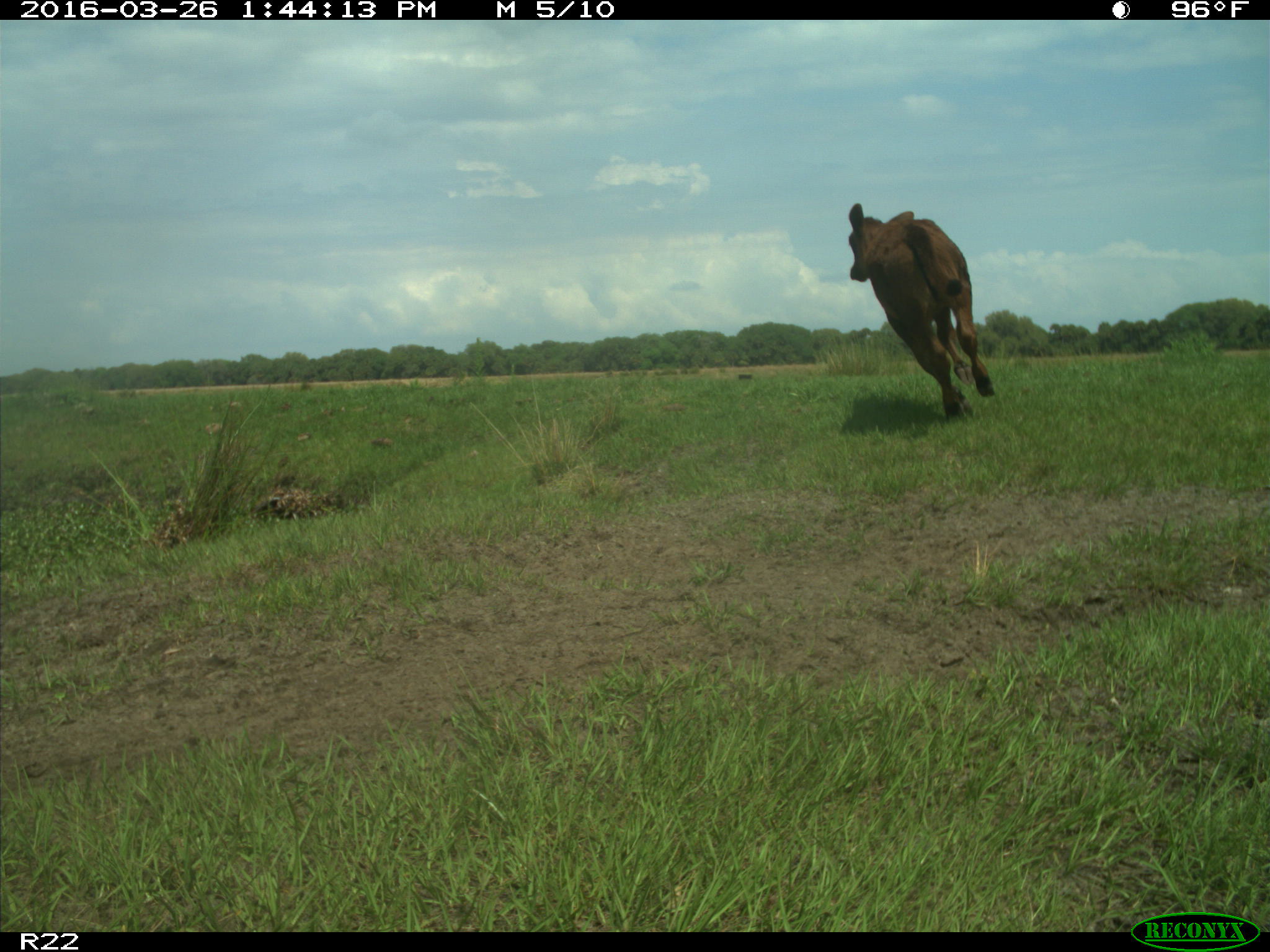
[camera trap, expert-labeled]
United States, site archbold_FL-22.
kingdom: Animalia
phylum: Chordata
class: Mammalia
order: Artiodactyla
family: Bovidae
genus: Bos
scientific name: Bos taurus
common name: domestic cow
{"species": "Bos taurus (domestic cow)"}